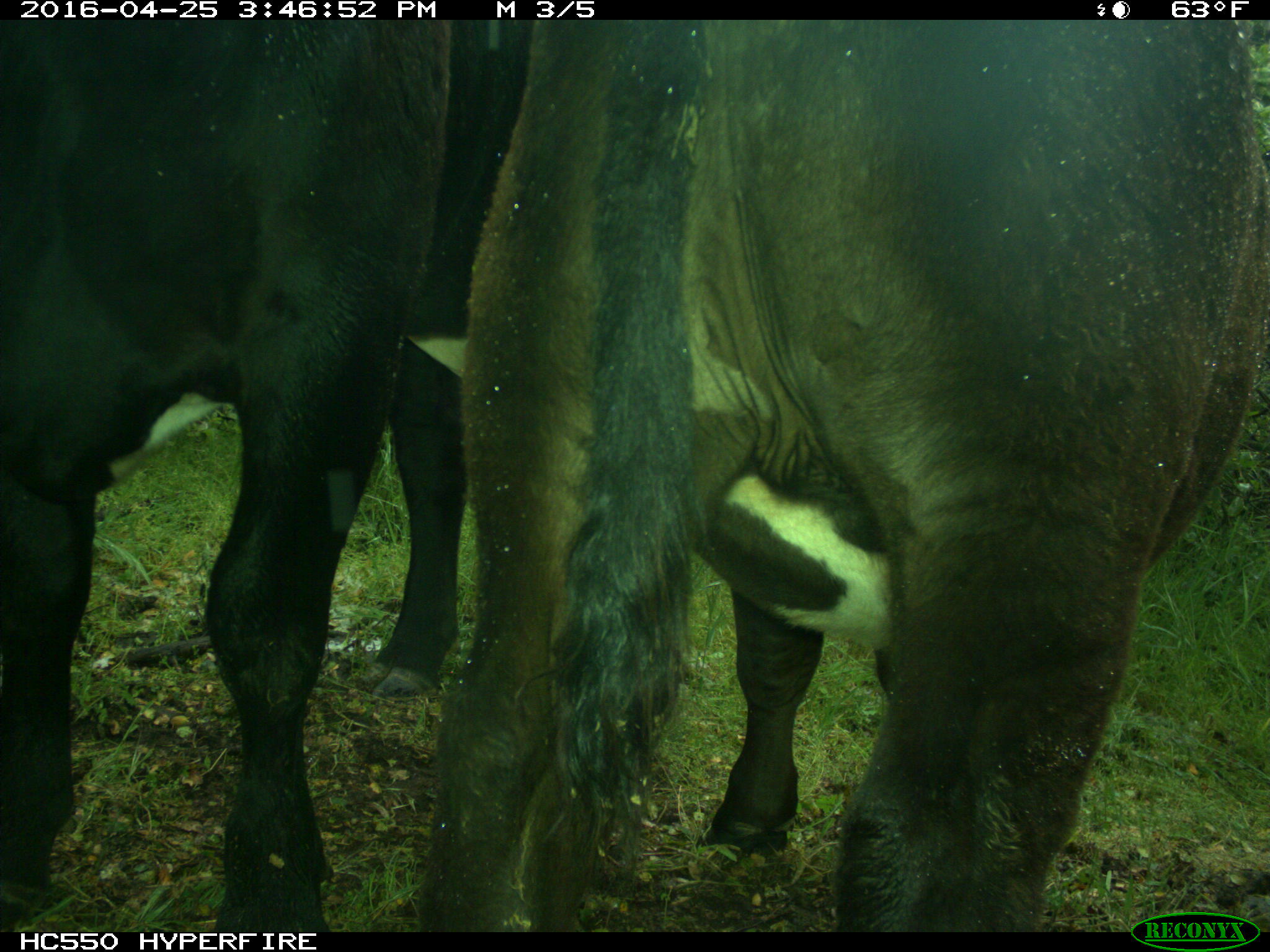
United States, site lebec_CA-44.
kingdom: Animalia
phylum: Chordata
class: Mammalia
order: Artiodactyla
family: Bovidae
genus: Bos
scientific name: Bos taurus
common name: domestic cow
Bos taurus (domestic cow).